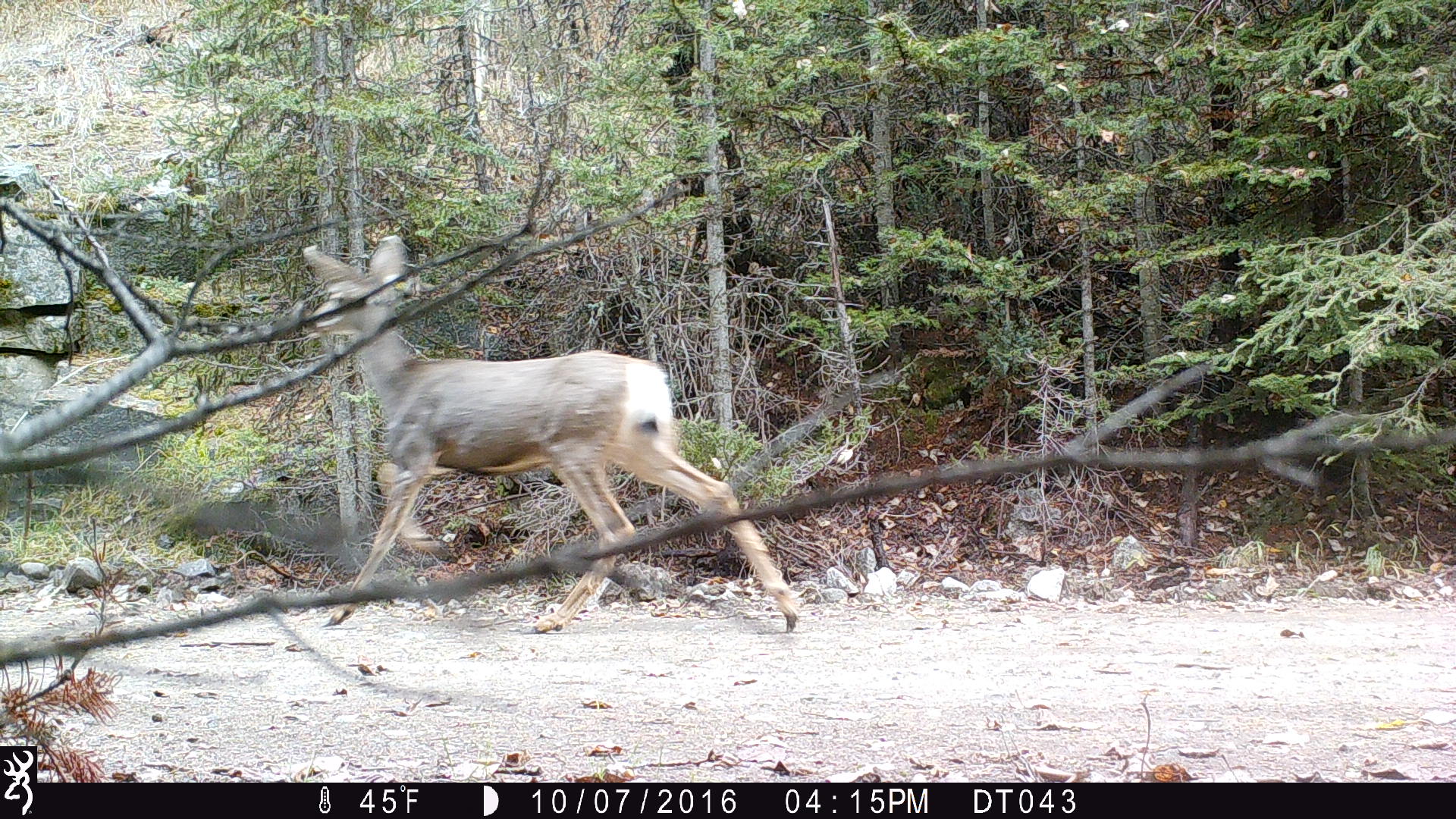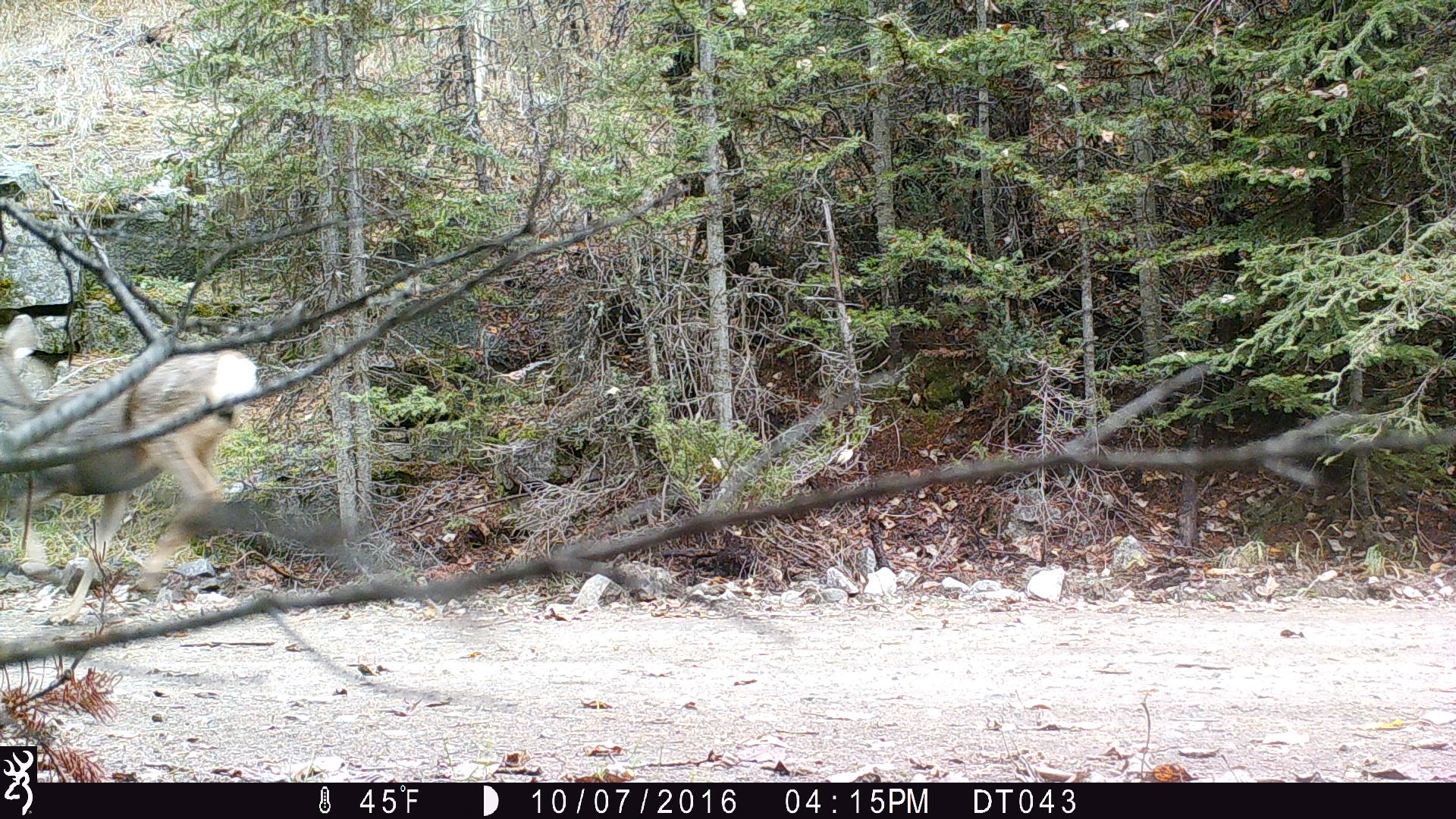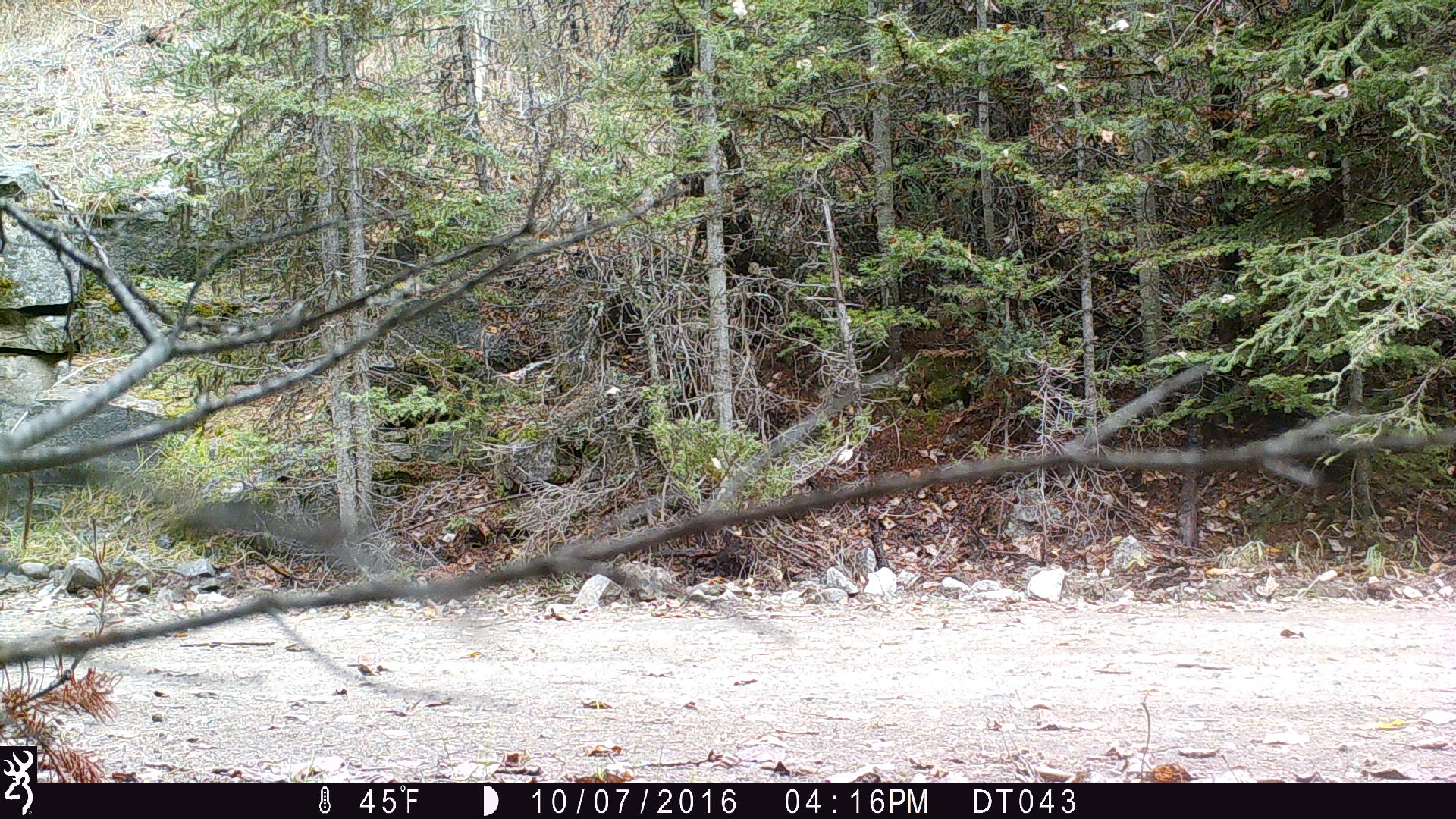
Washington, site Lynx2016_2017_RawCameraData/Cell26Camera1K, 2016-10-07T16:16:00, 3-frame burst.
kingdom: Animalia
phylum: Chordata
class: Mammalia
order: Artiodactyla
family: Cervidae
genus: Odocoileus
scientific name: Odocoileus hemionus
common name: mule deer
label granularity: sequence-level